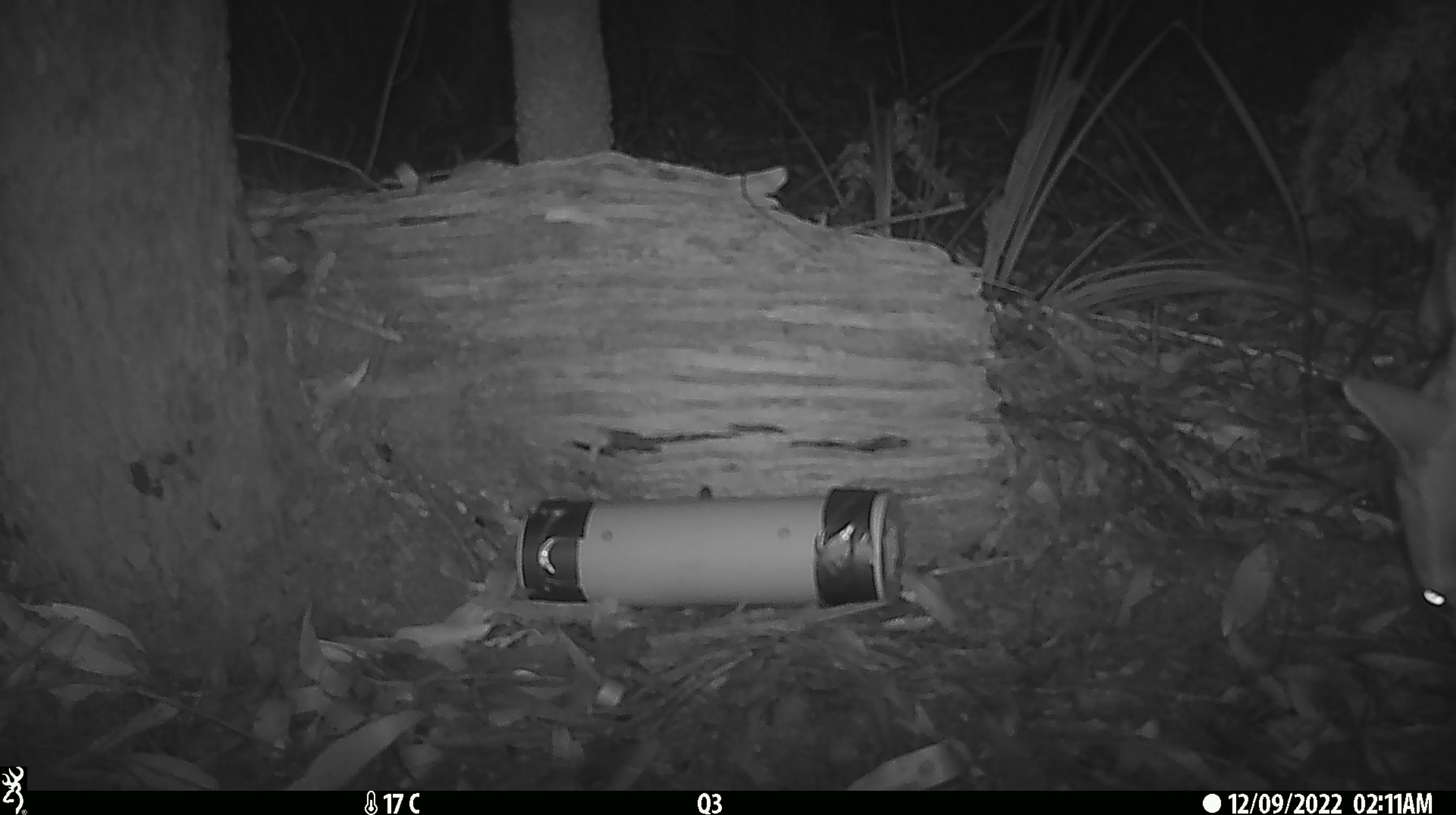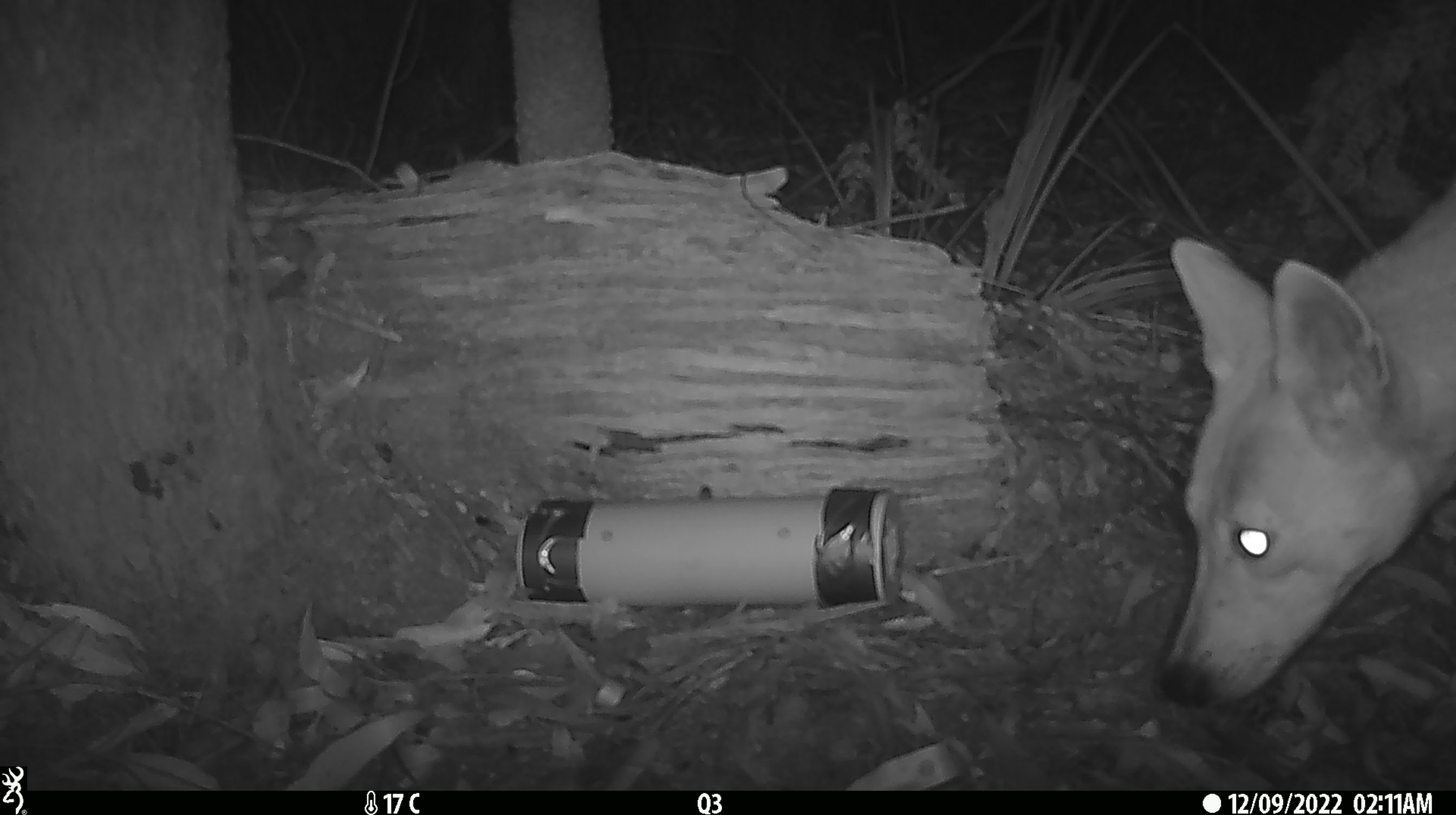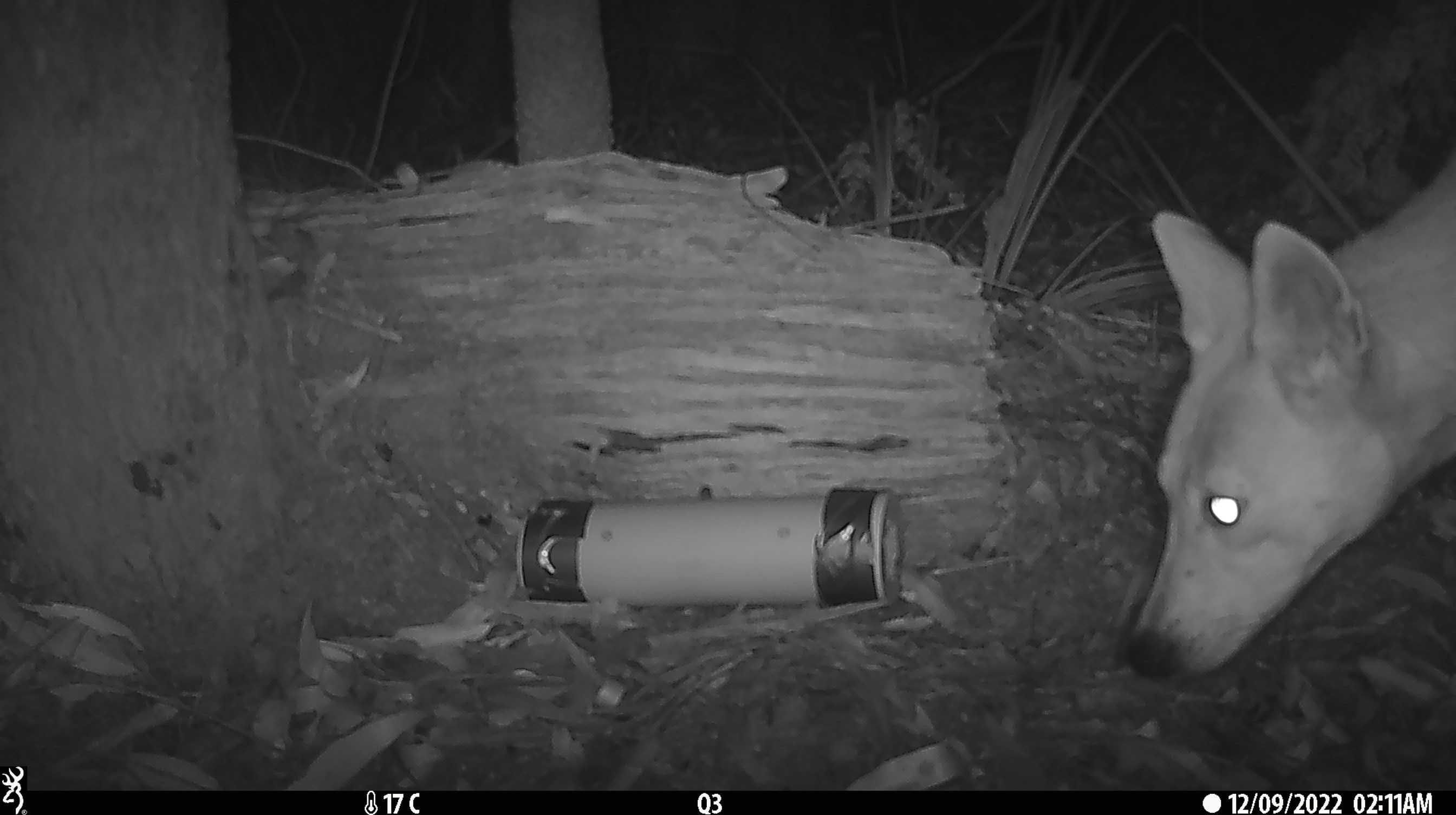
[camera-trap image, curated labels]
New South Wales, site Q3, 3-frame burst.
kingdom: Animalia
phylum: Chordata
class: Mammalia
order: Carnivora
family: Canidae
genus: Canis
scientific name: Canis familiaris dingo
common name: dingo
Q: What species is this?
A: Dingo (Canis familiaris dingo).